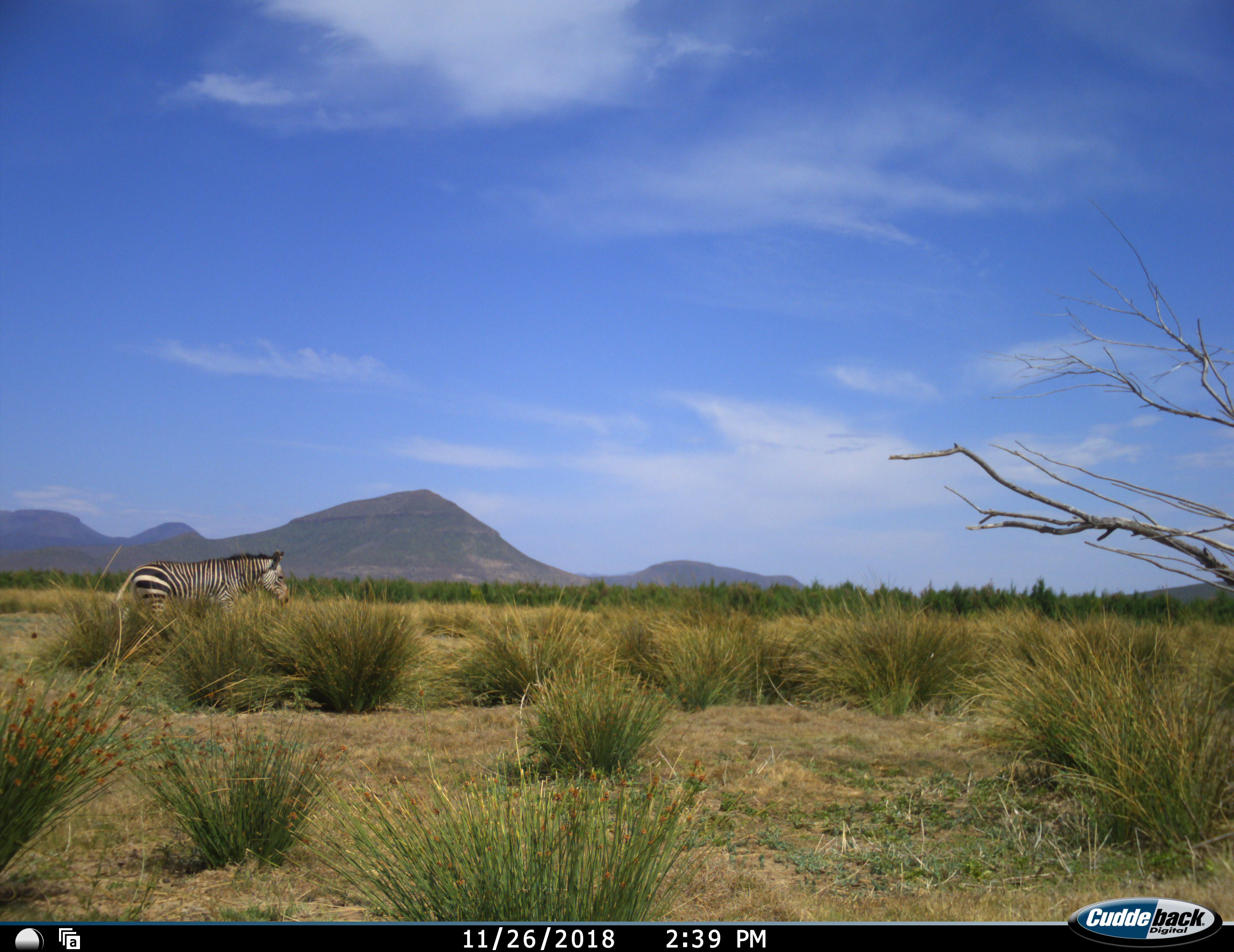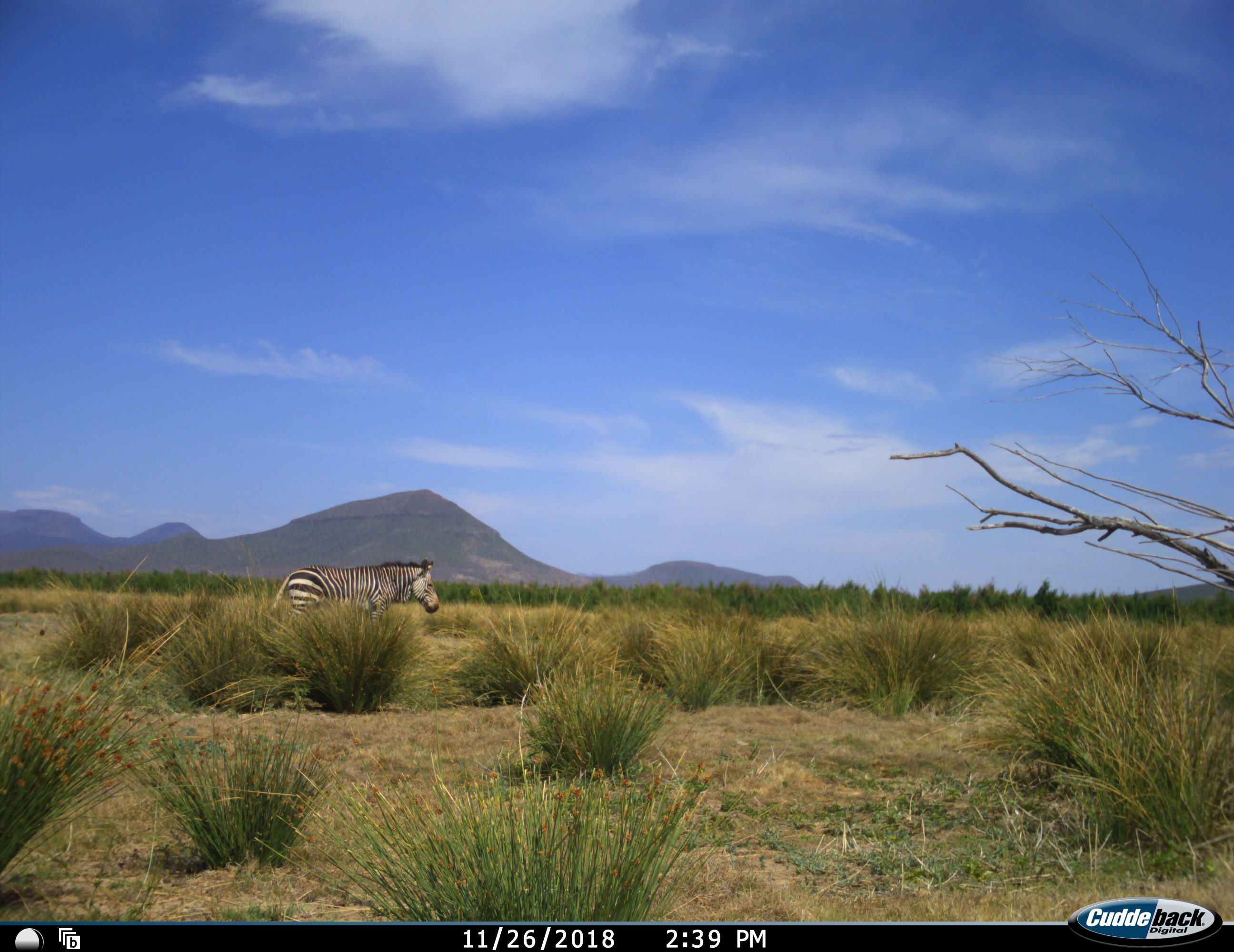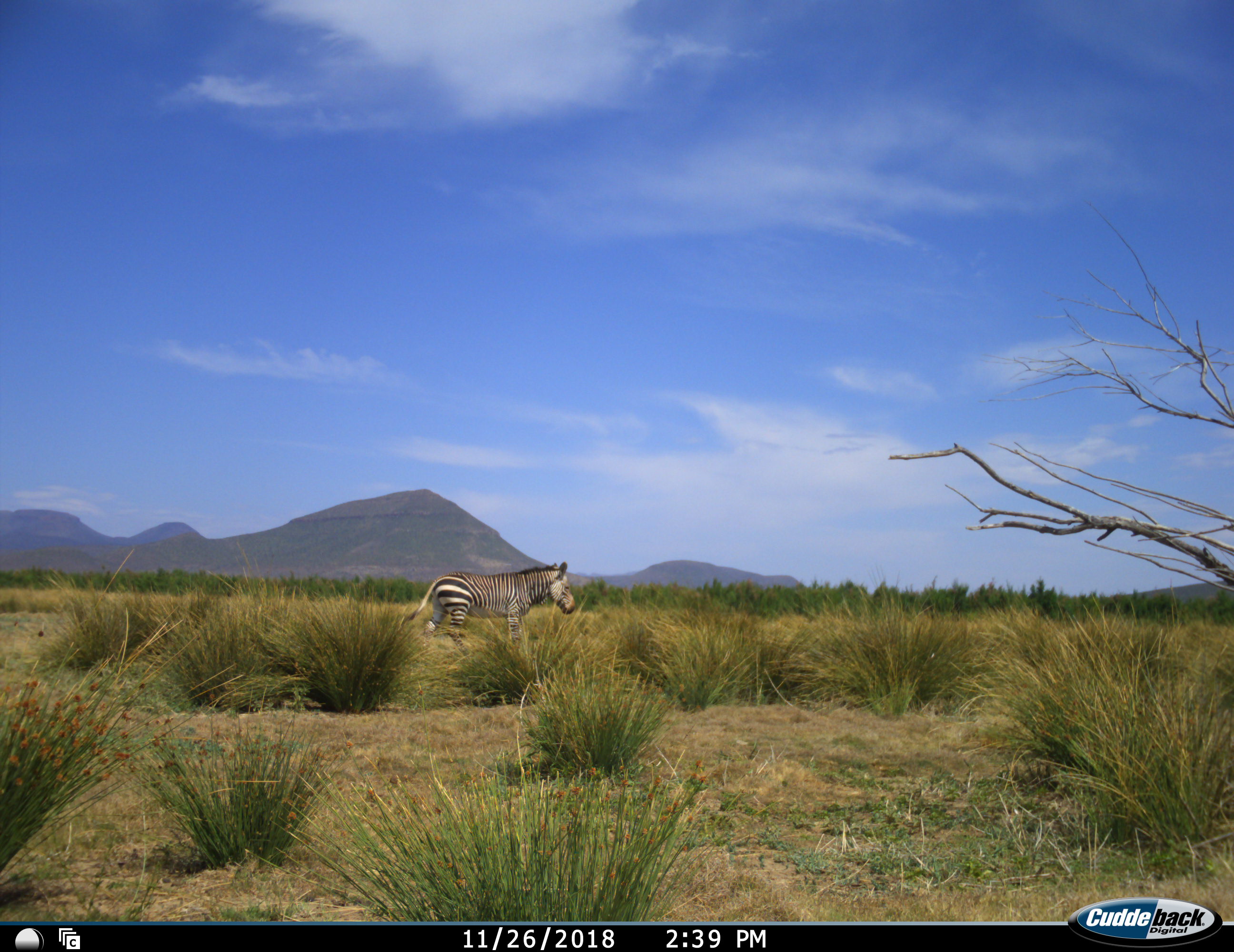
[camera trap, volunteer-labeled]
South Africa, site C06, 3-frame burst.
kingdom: Animalia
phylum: Chordata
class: Mammalia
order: Perissodactyla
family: Equidae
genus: Equus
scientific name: Equus zebra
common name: mountain zebra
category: zebramountain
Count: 1.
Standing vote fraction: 10%.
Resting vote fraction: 0%.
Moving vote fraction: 90%.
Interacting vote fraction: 0%.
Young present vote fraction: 0%.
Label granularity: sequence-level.